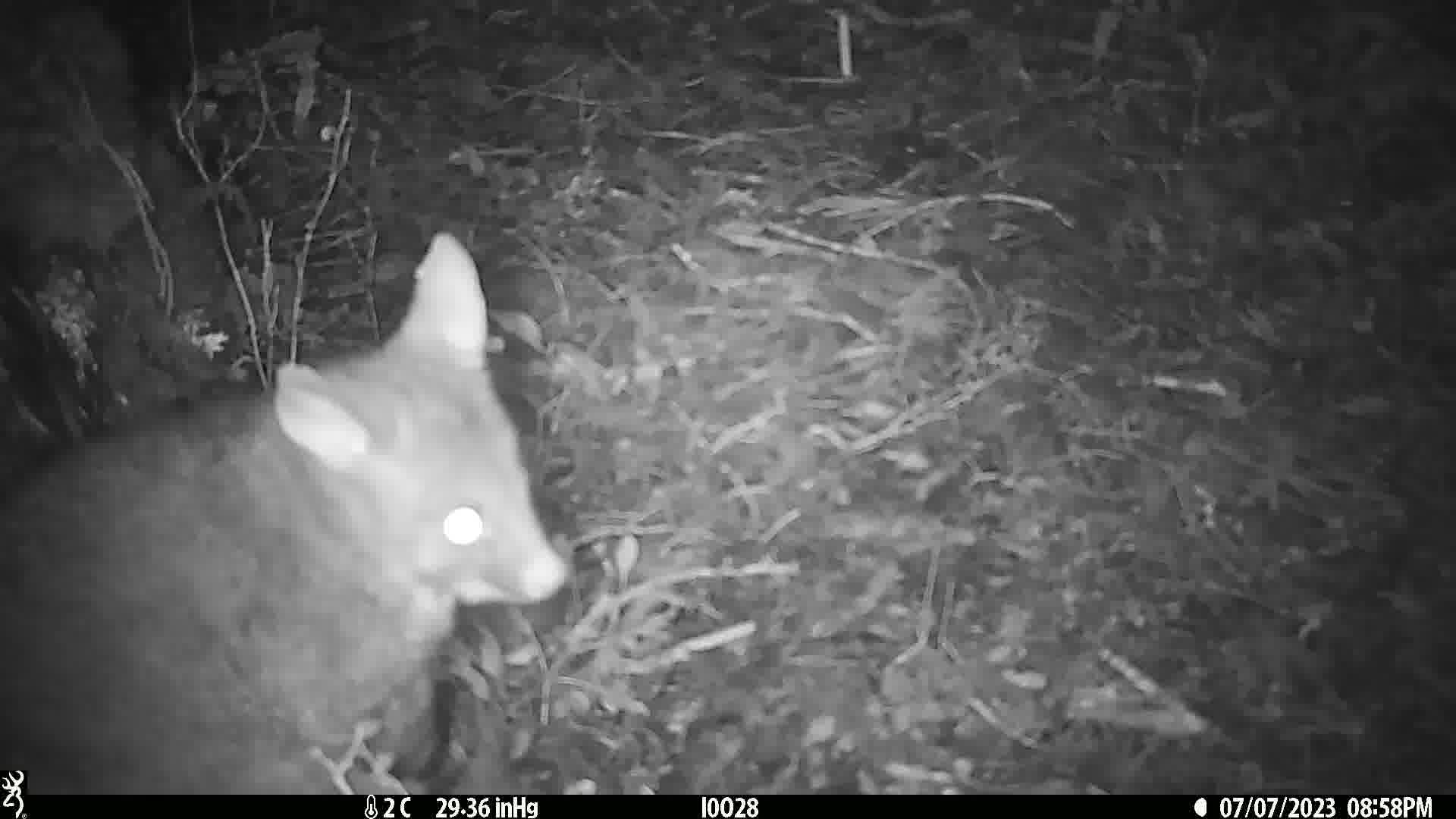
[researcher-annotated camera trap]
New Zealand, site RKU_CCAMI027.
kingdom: Animalia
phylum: Chordata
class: Mammalia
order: Diprotodontia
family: Phalangeridae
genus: Trichosurus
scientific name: Trichosurus vulpecula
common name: common brushtail possum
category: possum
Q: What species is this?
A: Possum (common brushtail possum) (Trichosurus vulpecula).